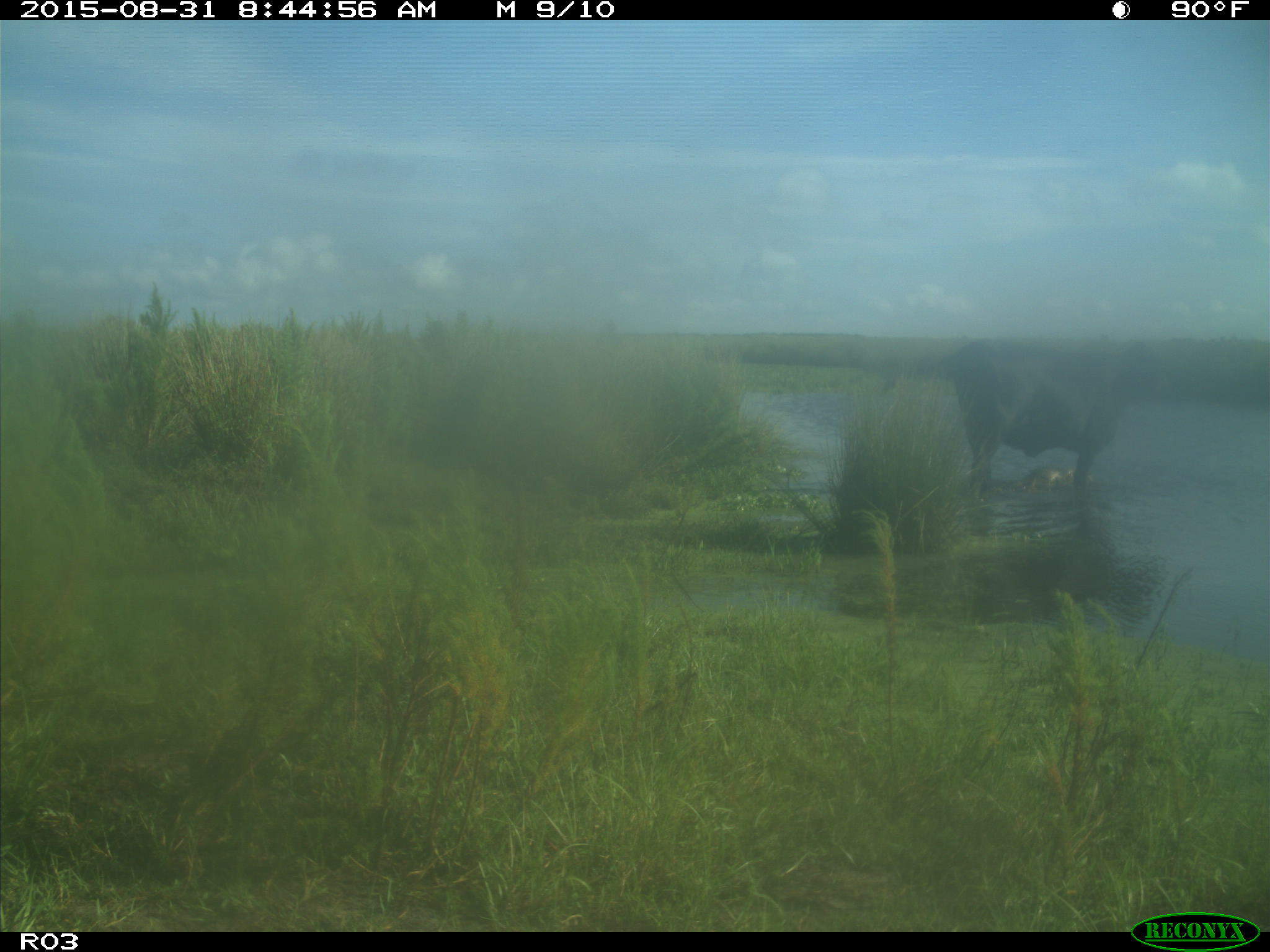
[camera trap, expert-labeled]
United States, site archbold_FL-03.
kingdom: Animalia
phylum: Chordata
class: Mammalia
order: Artiodactyla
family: Bovidae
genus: Bos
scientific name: Bos taurus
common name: domestic cow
Bos taurus (domestic cow).